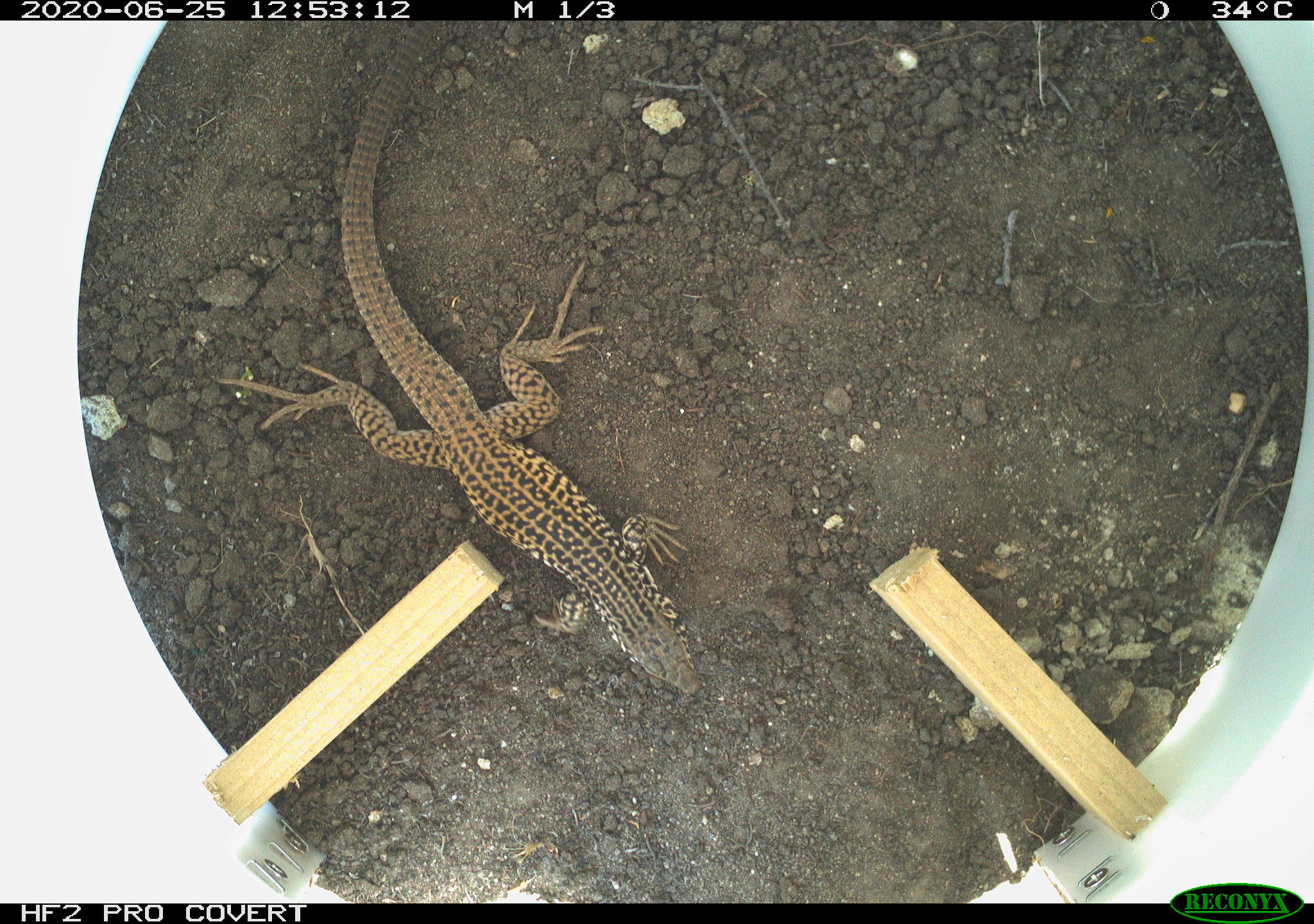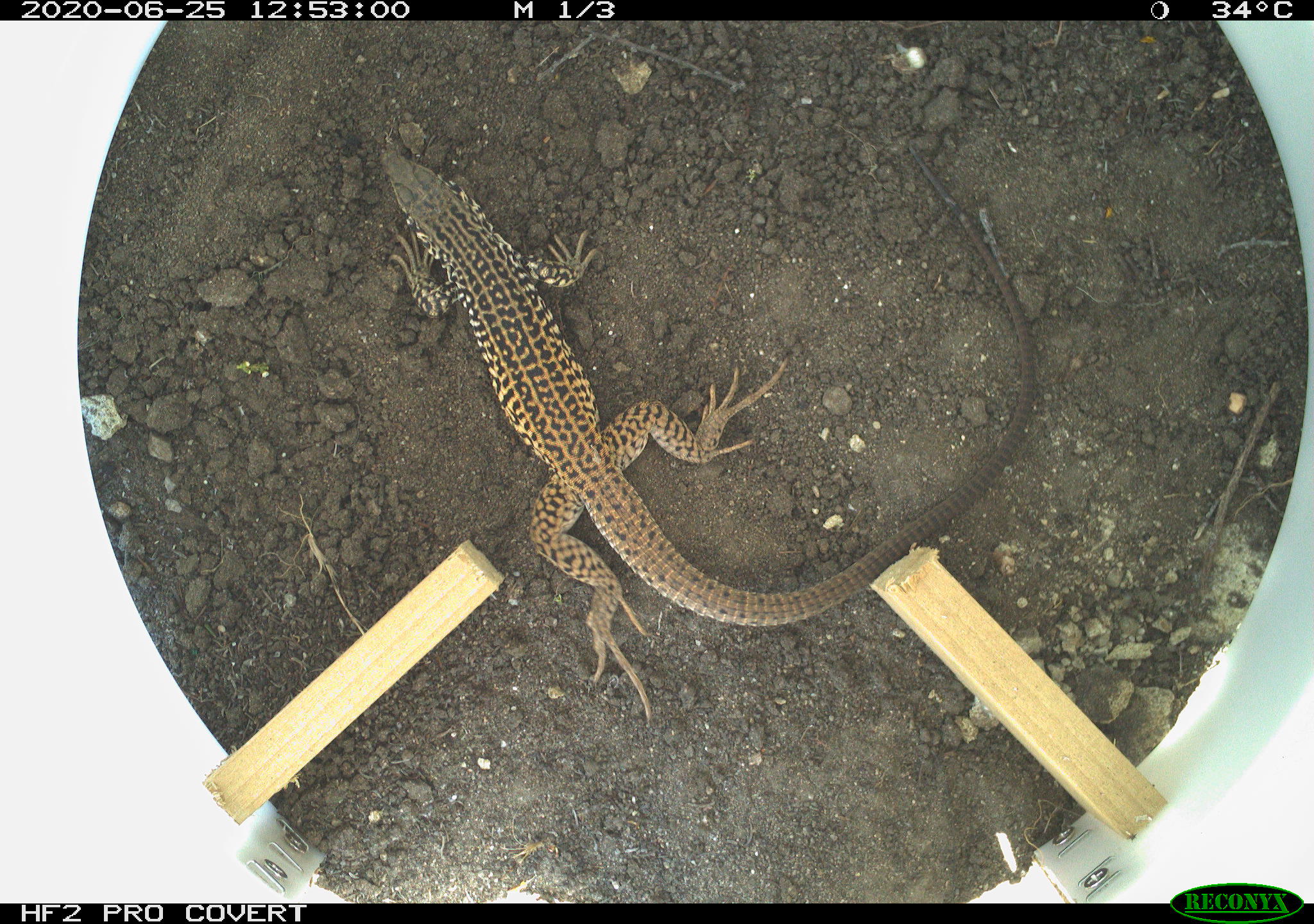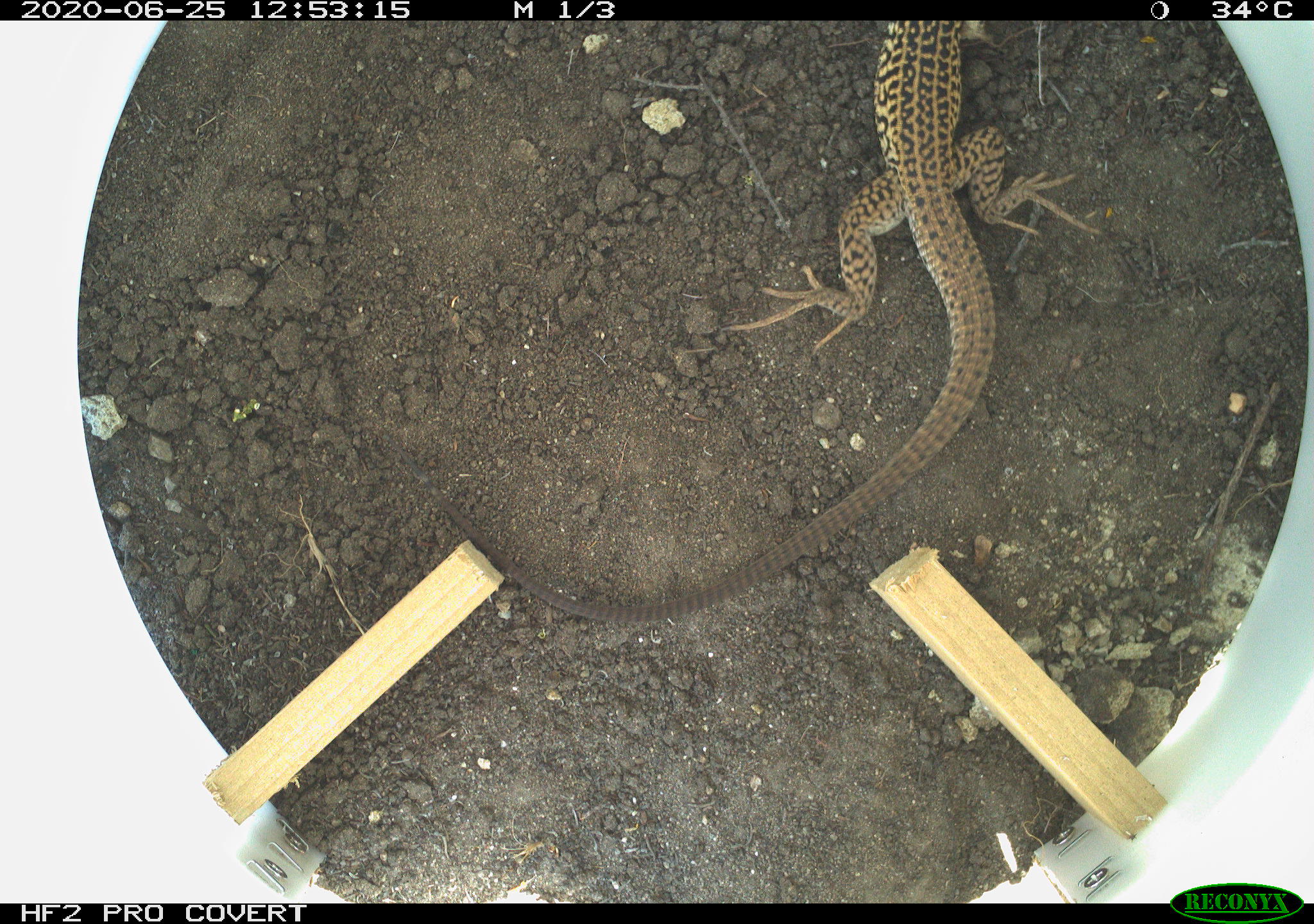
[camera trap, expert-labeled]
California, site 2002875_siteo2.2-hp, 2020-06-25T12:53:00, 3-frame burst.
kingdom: Animalia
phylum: Chordata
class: Reptilia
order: Squamata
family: Teiidae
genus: Aspidoscelis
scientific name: Aspidoscelis tigris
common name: western whiptail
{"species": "western whiptail (Aspidoscelis tigris)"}